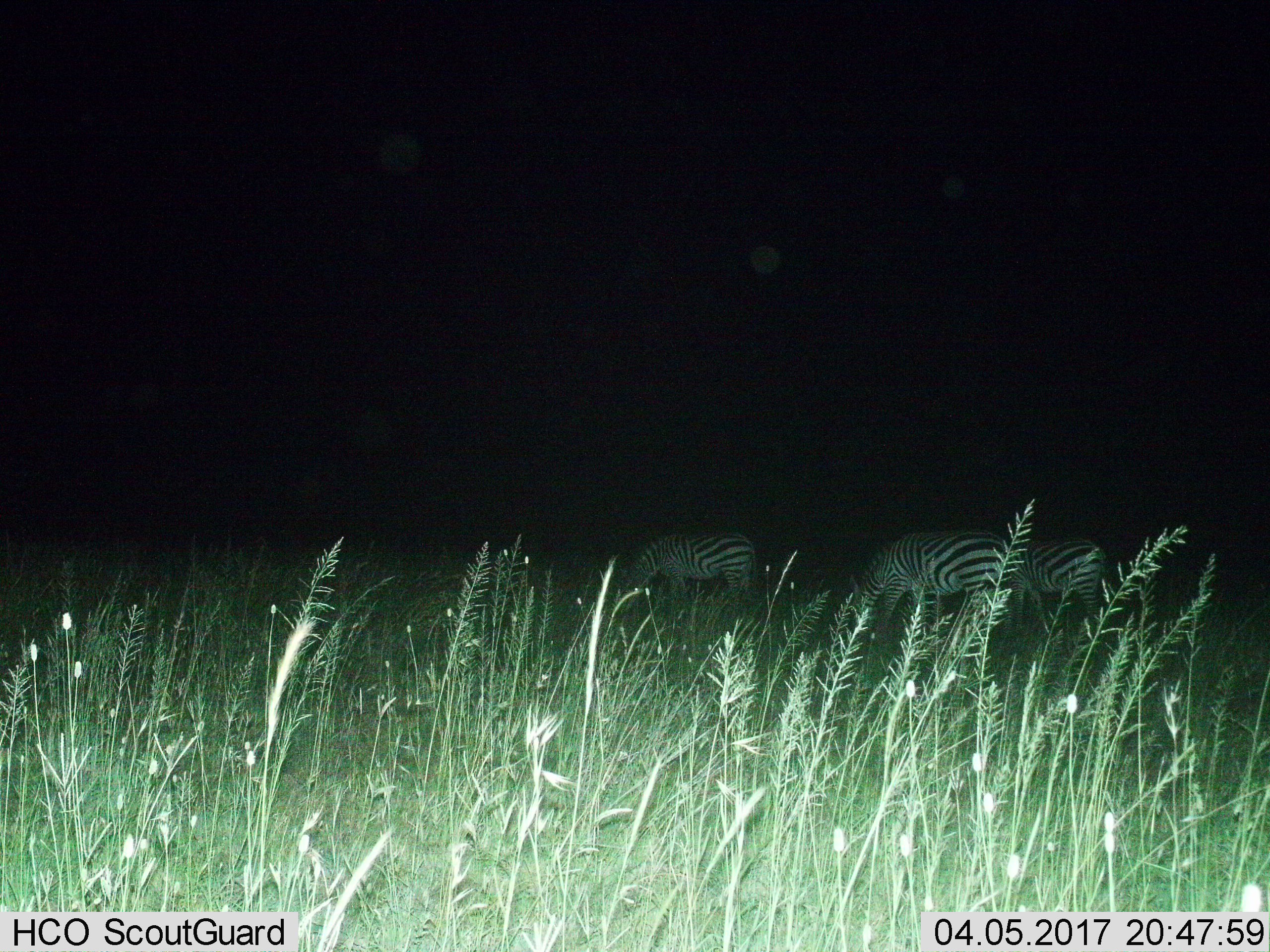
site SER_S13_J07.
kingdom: Animalia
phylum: Chordata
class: Mammalia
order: Perissodactyla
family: Equidae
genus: Equus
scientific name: Equus quagga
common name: plains zebra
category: zebraplains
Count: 3.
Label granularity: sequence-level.